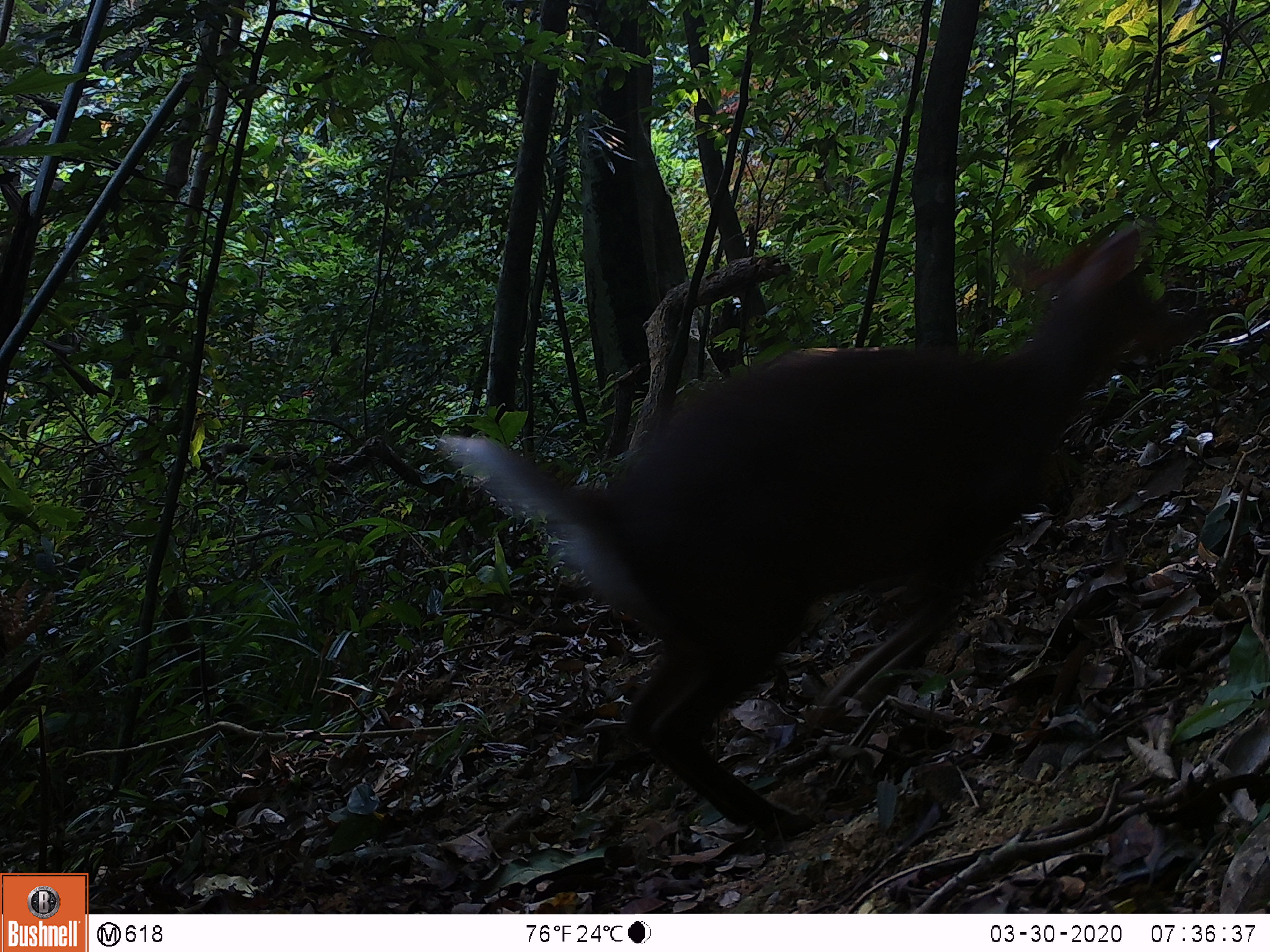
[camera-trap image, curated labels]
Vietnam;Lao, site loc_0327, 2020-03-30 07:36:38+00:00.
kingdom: Animalia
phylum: Chordata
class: Mammalia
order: Artiodactyla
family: Cervidae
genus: Muntiacus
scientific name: Muntiacus rooseveltorum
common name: roosevelt's muntjac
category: roosevelts muntjac group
Roosevelts muntjac group (roosevelt's muntjac) (Muntiacus rooseveltorum). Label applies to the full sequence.